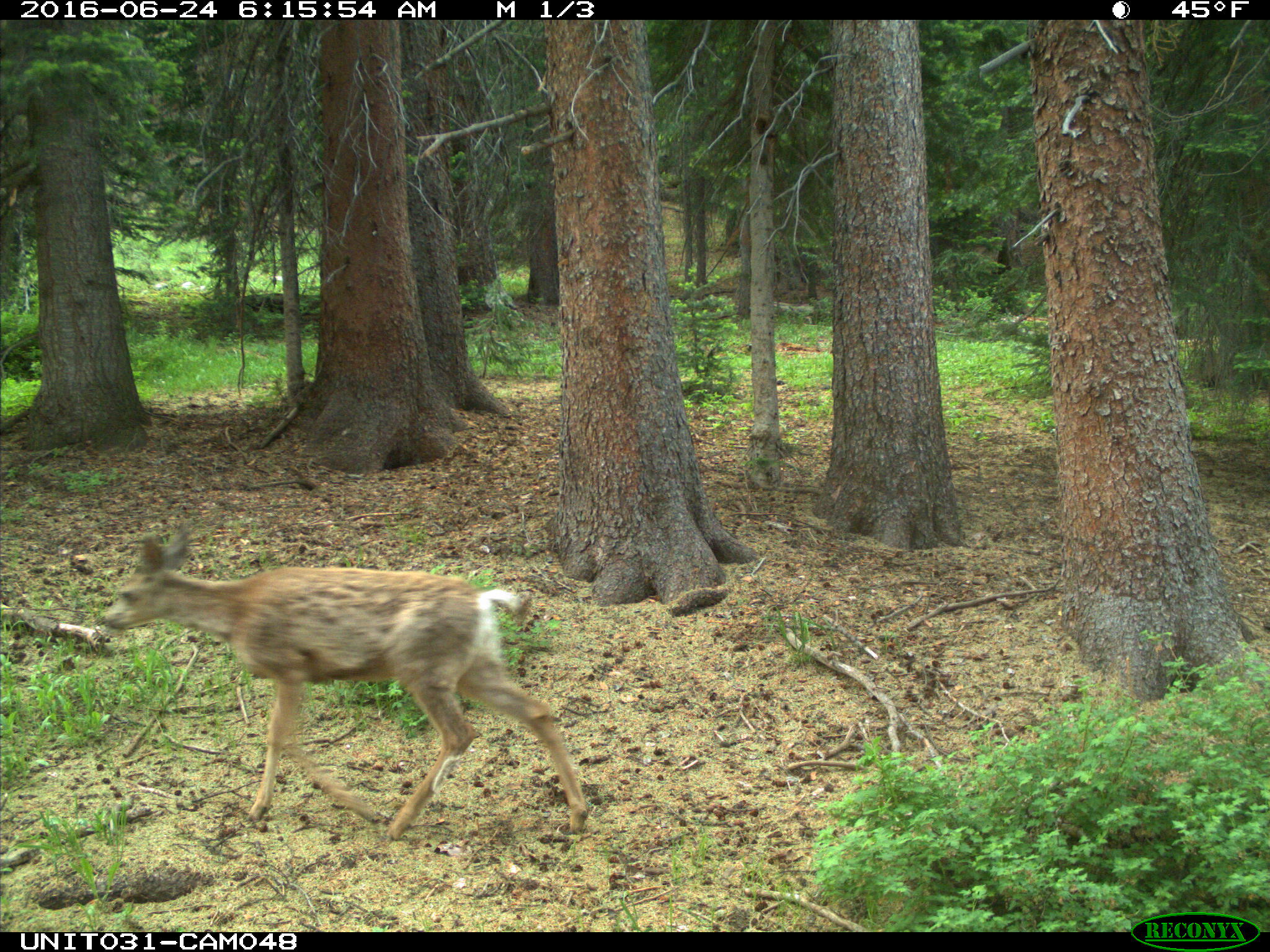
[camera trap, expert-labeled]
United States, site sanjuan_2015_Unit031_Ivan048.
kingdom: Animalia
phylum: Chordata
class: Mammalia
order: Artiodactyla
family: Cervidae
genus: Odocoileus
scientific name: Odocoileus hemionus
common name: mule deer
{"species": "Odocoileus hemionus (mule deer)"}